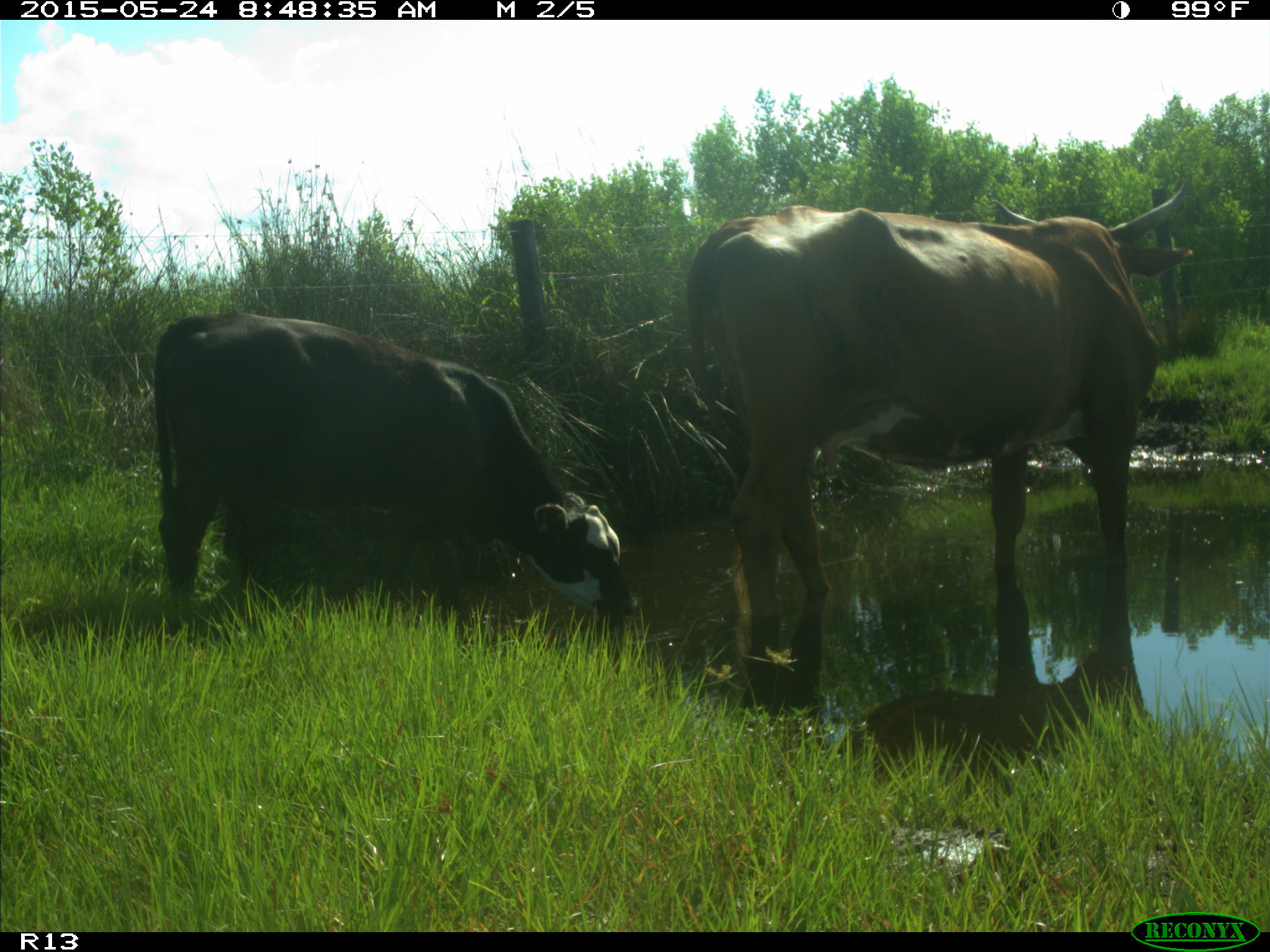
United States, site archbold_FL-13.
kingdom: Animalia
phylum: Chordata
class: Mammalia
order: Artiodactyla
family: Bovidae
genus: Bos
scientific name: Bos taurus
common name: domestic cow